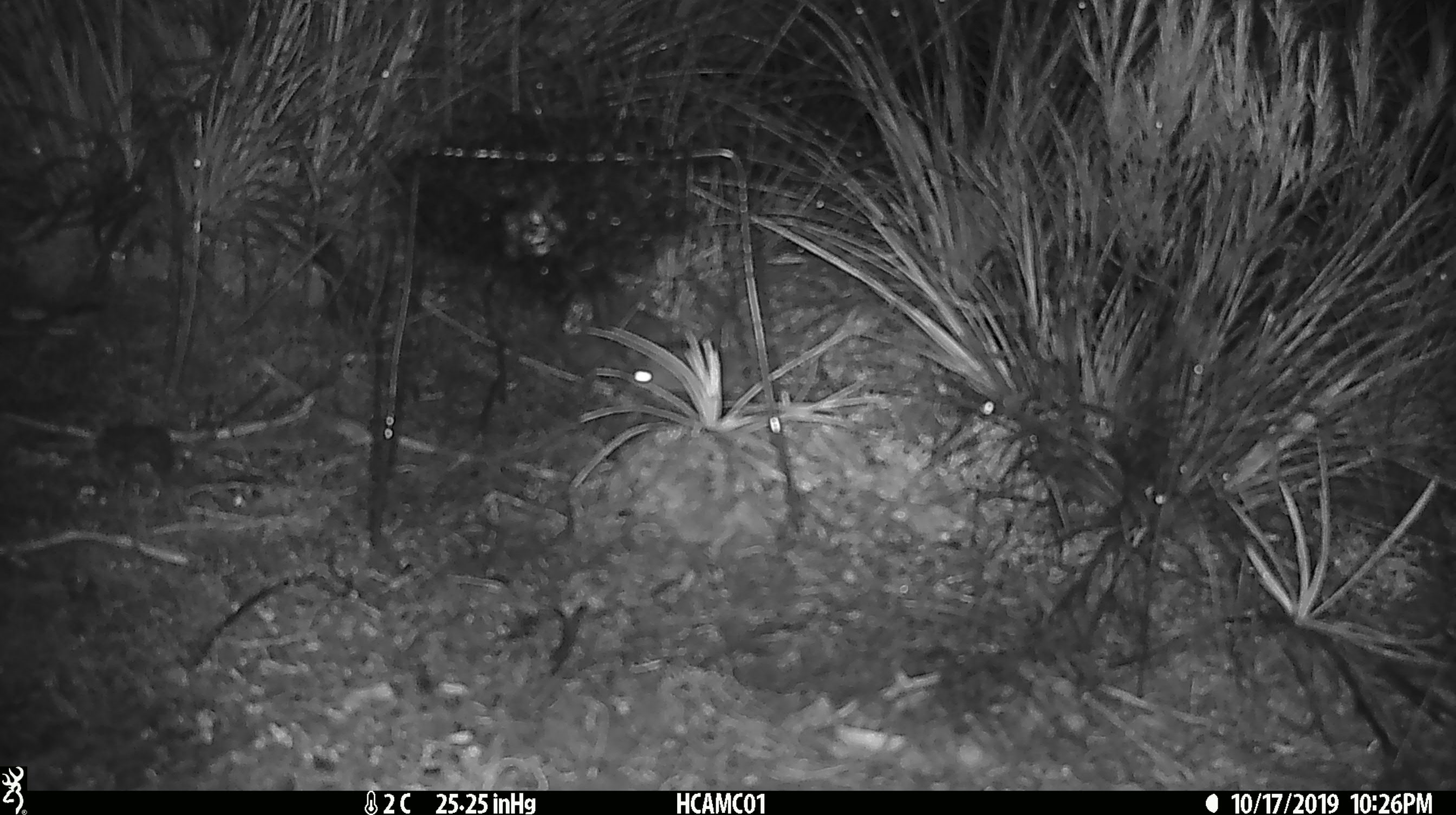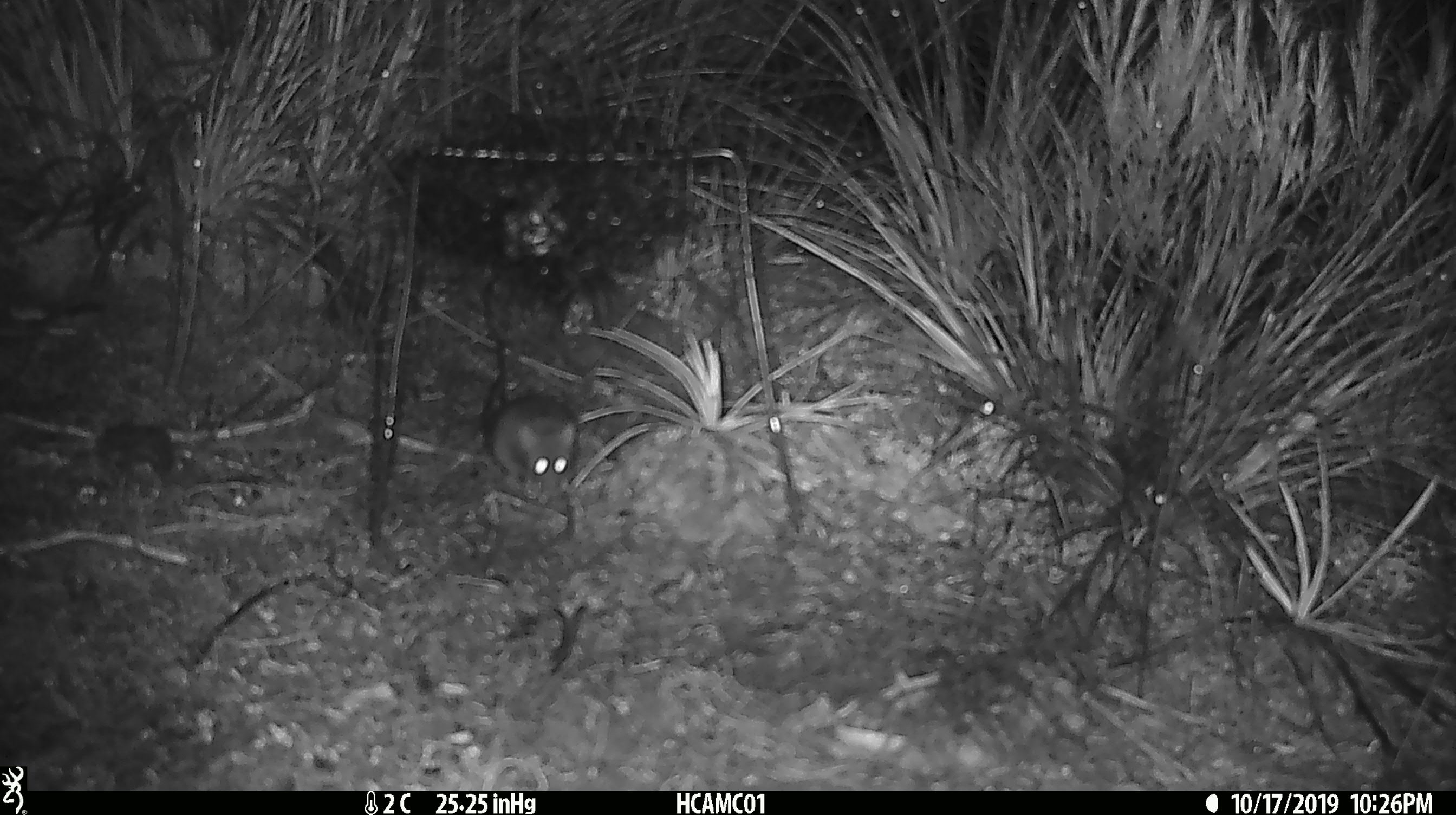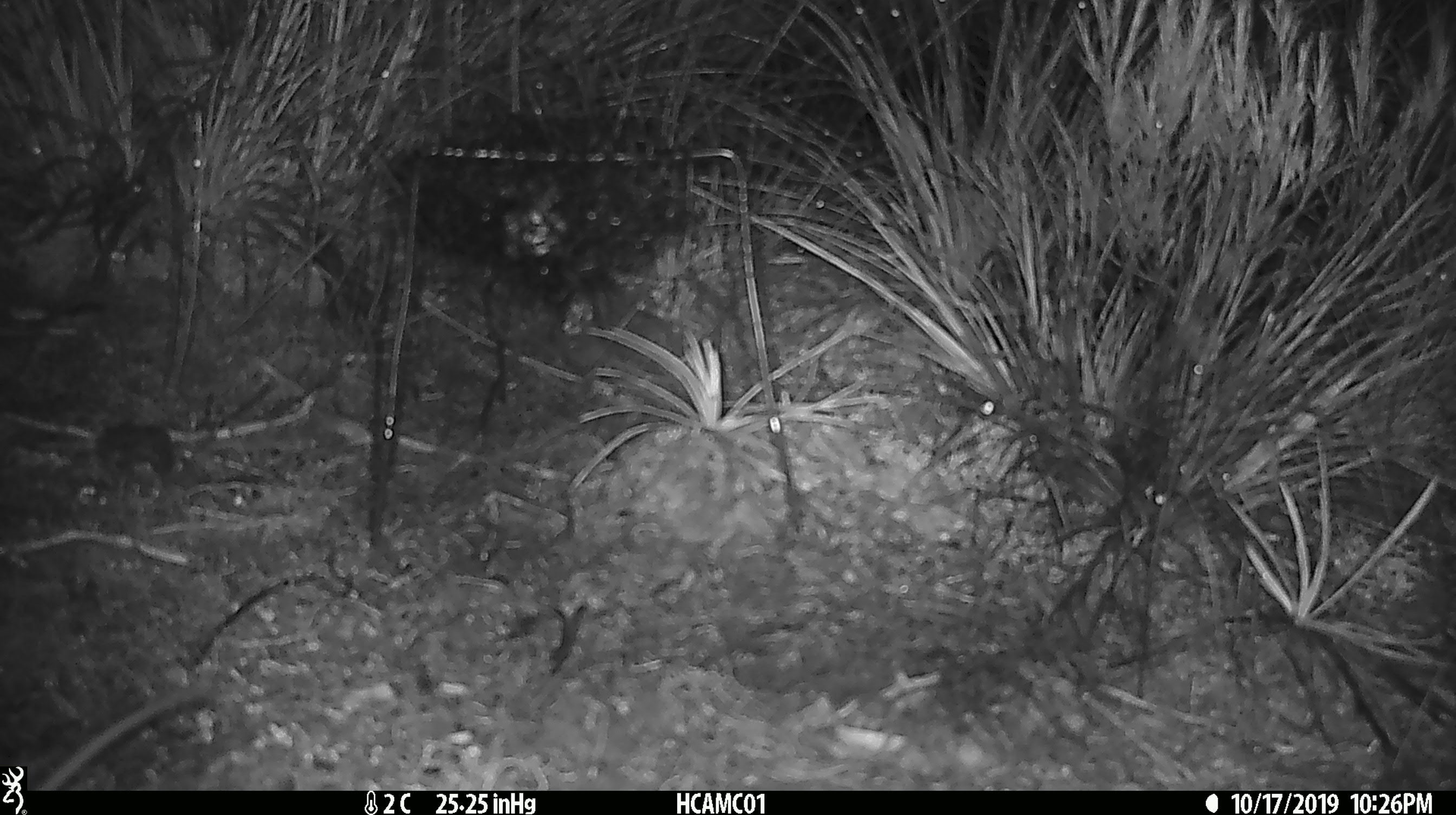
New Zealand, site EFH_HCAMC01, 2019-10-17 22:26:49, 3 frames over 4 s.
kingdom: Animalia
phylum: Chordata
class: Mammalia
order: Rodentia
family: Muridae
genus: Mus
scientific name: Mus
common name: mouse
Mouse (Mus).